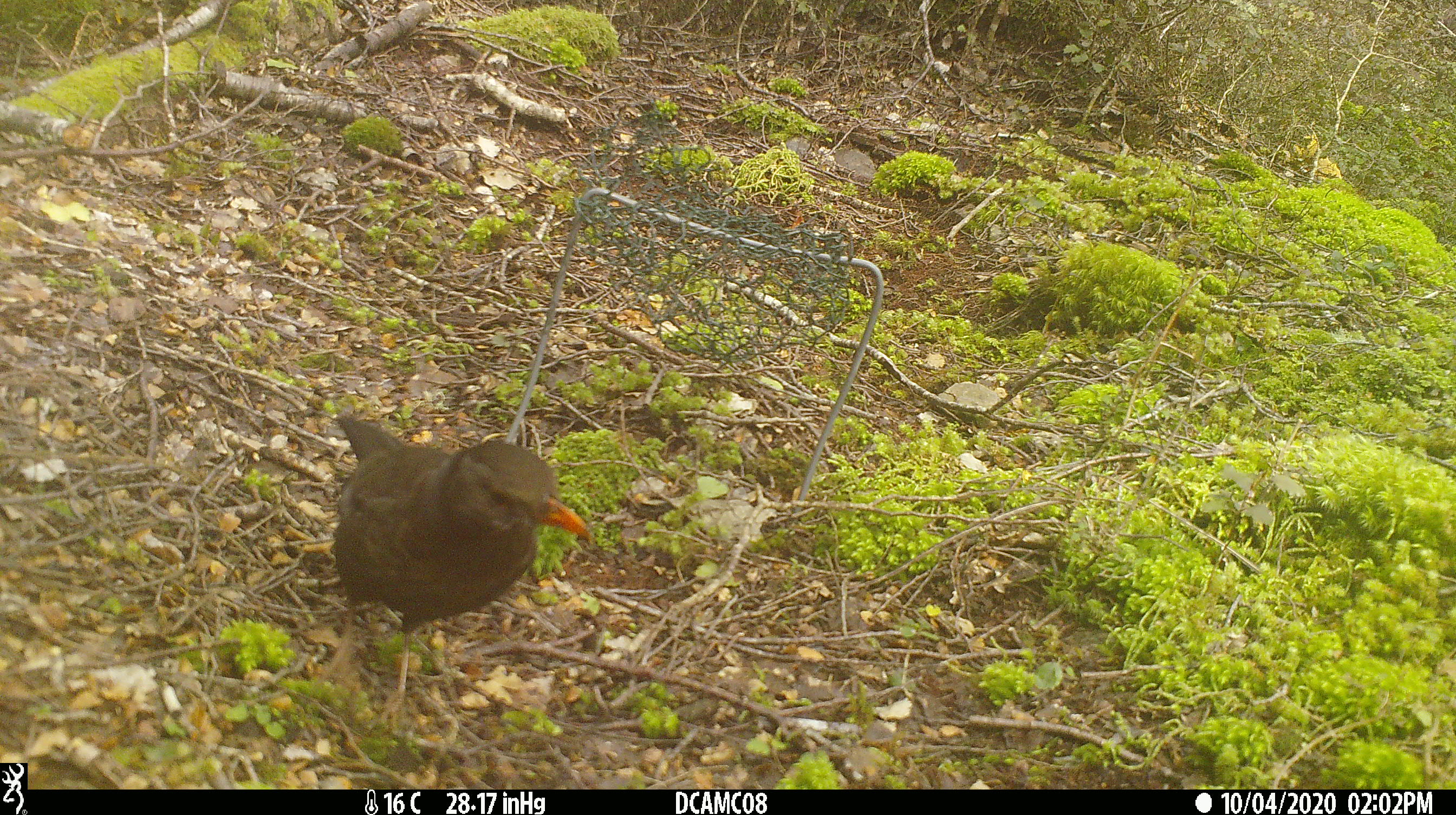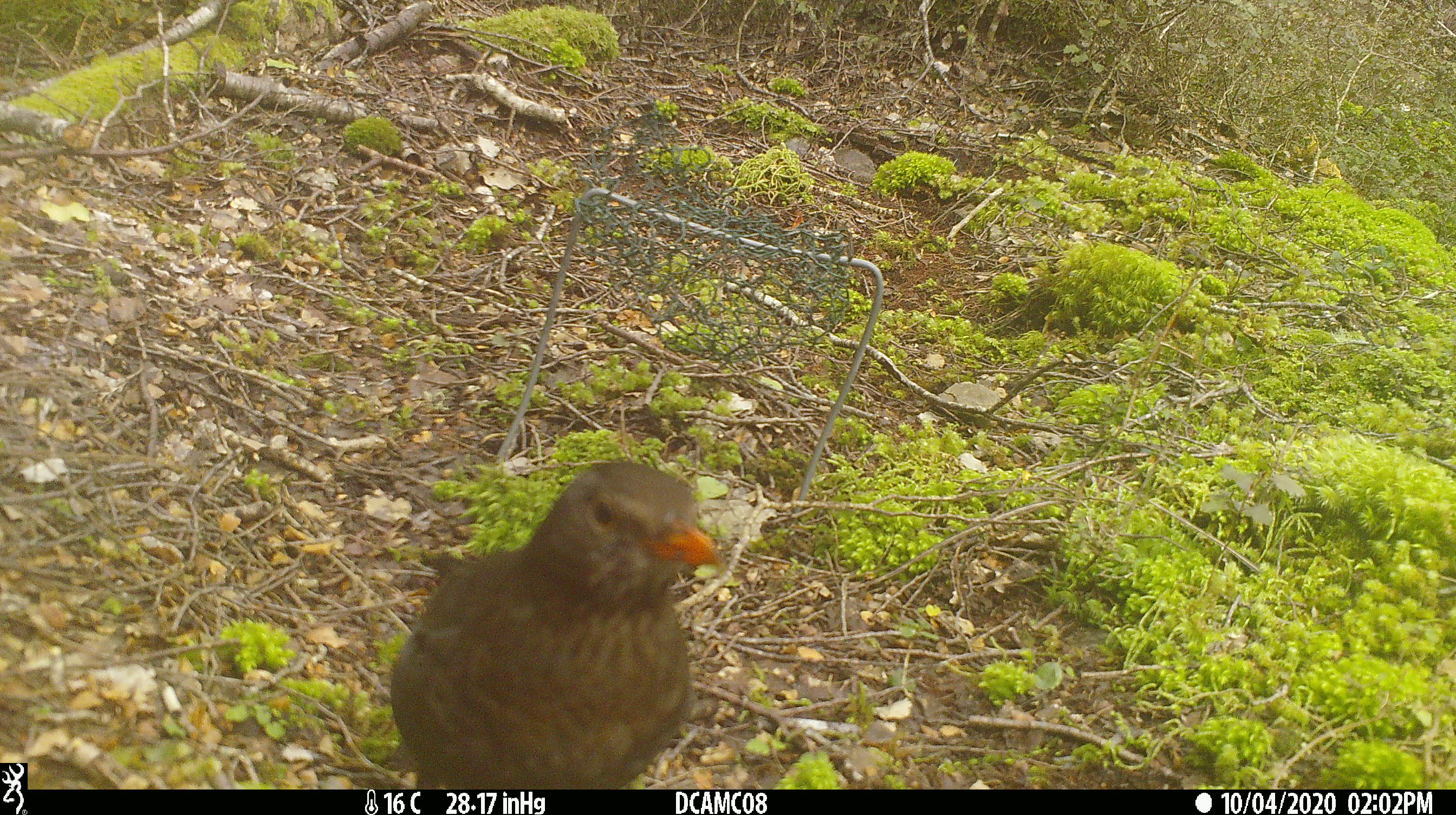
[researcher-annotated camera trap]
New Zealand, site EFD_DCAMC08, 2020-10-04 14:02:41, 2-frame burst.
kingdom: Animalia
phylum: Chordata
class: Aves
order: Passeriformes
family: Turdidae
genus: Turdus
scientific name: Turdus merula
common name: eurasian blackbird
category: blackbird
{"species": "blackbird (eurasian blackbird) (Turdus merula)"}